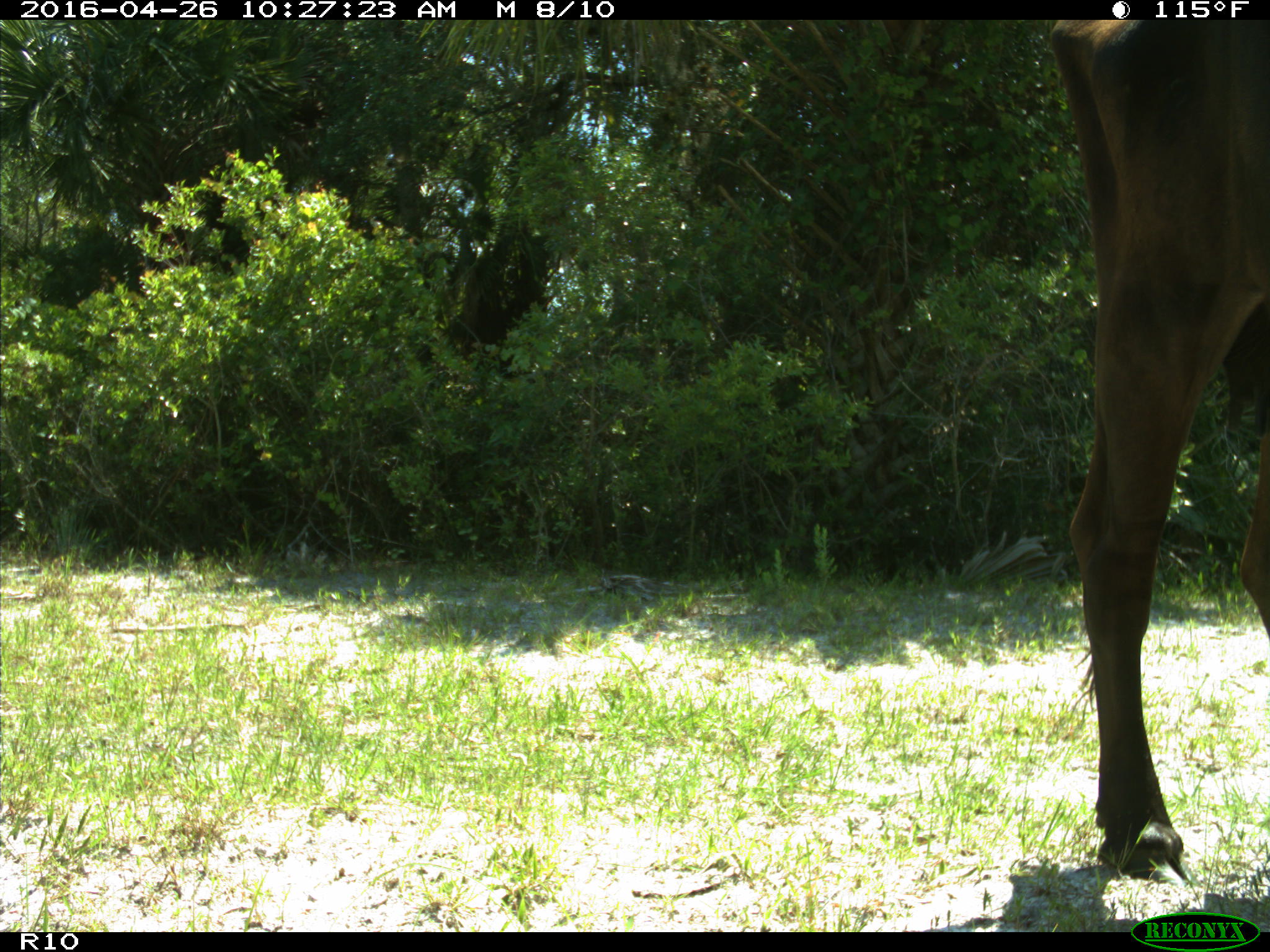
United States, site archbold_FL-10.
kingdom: Animalia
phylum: Chordata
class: Mammalia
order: Artiodactyla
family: Bovidae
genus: Bos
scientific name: Bos taurus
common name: domestic cow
Bos taurus (domestic cow).